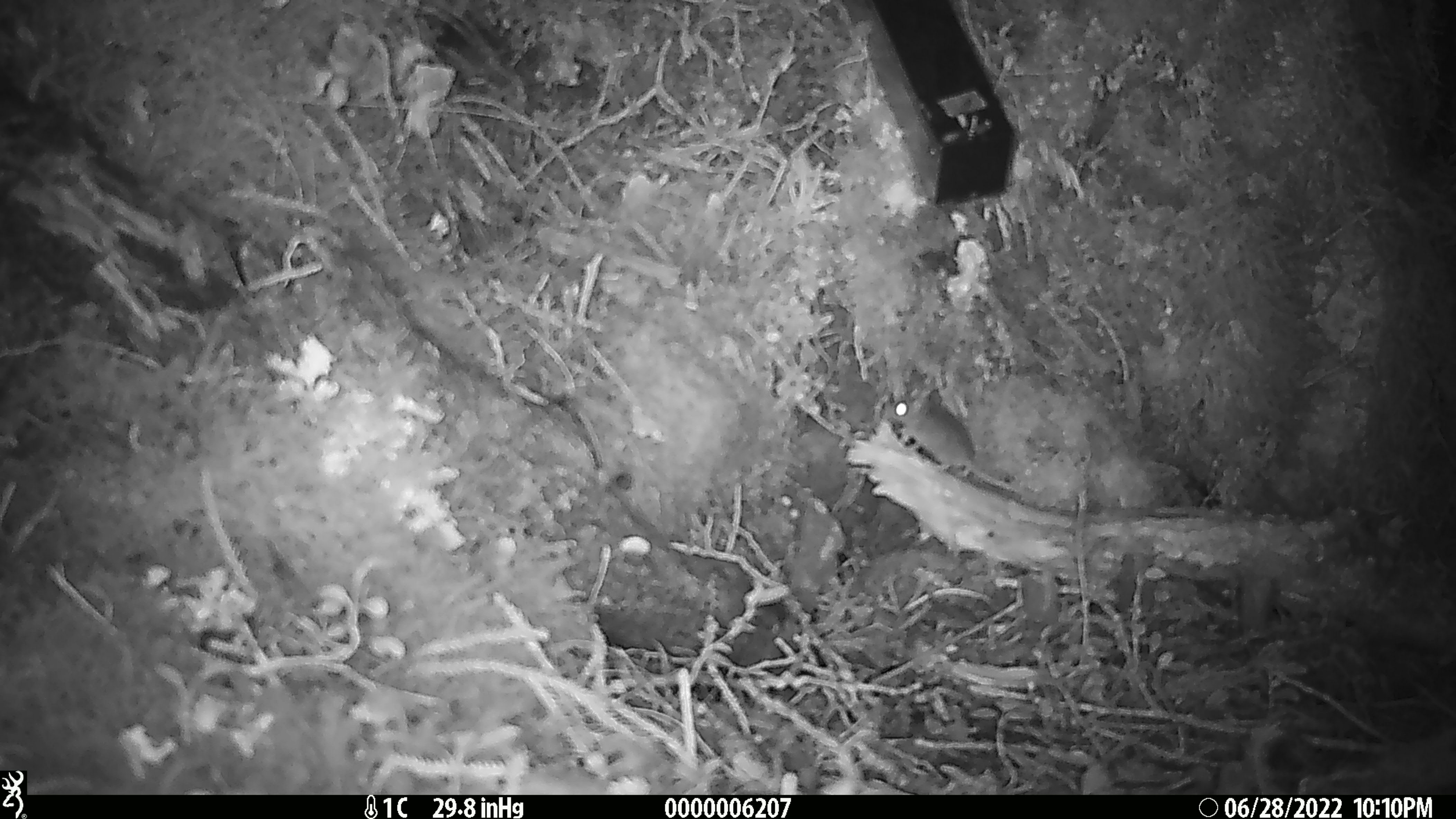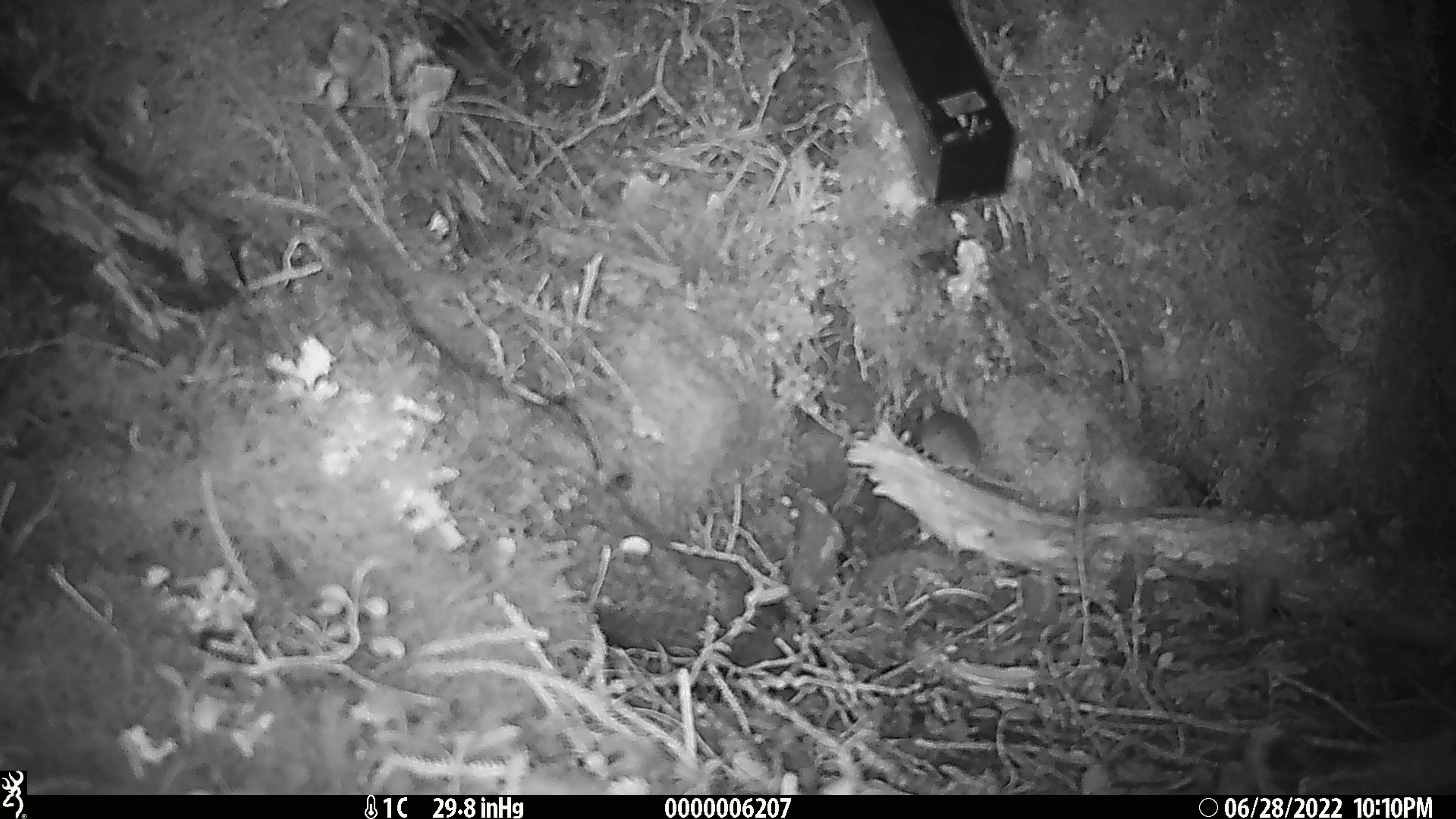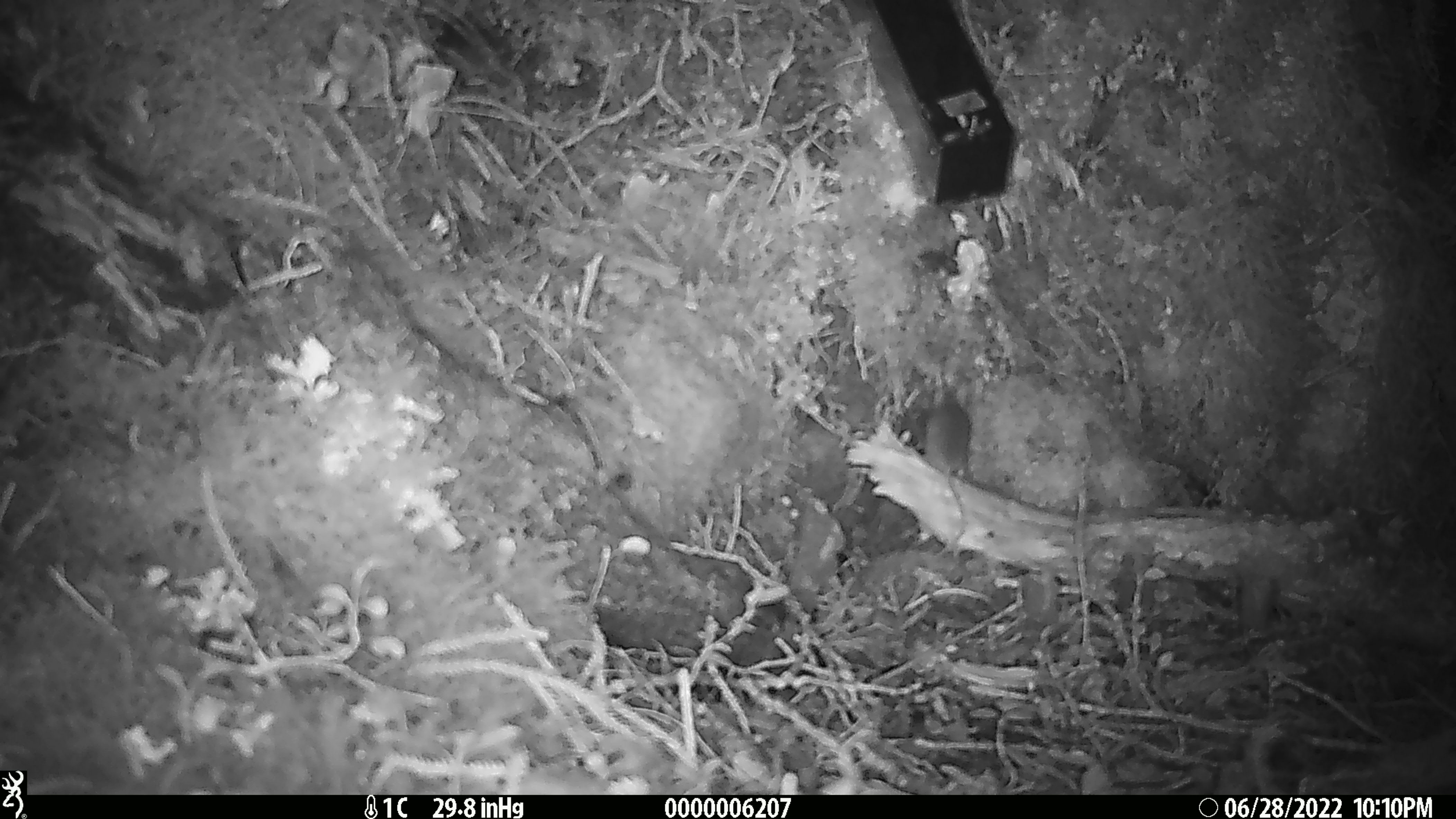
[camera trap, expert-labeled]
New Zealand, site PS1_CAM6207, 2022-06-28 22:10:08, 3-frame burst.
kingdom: Animalia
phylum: Chordata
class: Mammalia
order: Rodentia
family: Muridae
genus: Mus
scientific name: Mus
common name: mouse